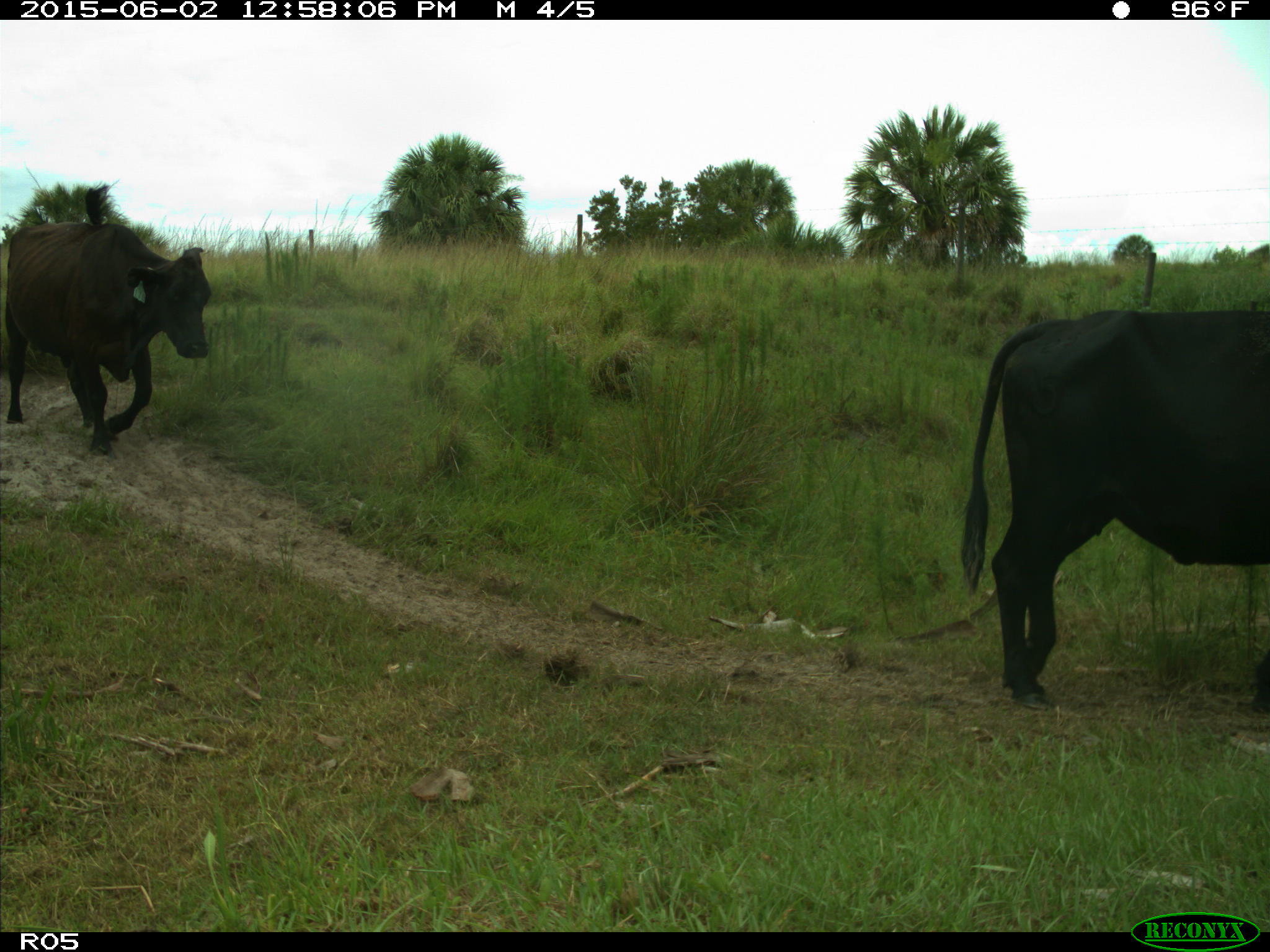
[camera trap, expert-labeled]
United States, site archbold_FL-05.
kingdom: Animalia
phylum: Chordata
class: Mammalia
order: Artiodactyla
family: Bovidae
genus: Bos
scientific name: Bos taurus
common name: domestic cow